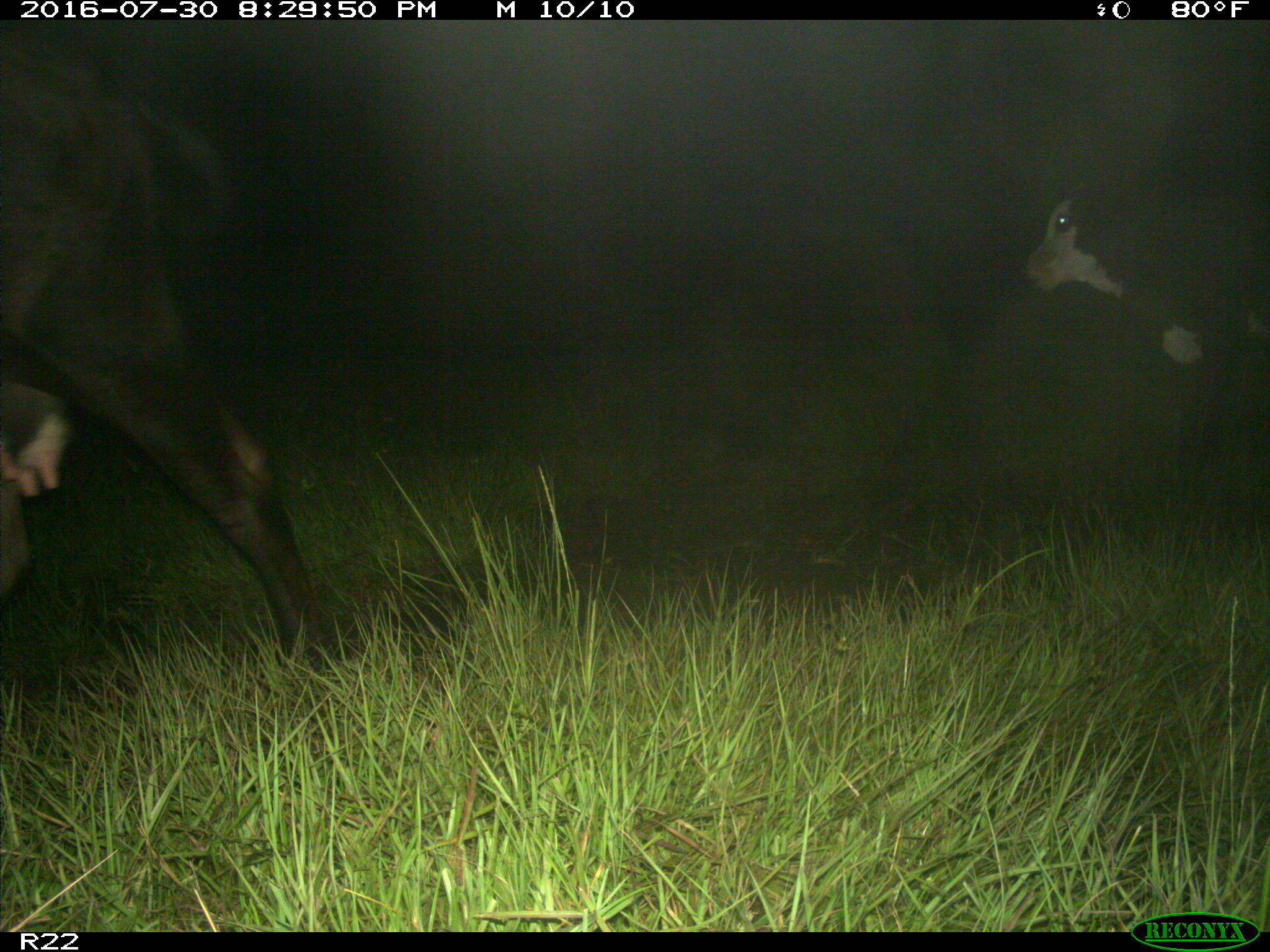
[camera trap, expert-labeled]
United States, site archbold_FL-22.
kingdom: Animalia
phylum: Chordata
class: Mammalia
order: Artiodactyla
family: Bovidae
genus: Bos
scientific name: Bos taurus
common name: domestic cow